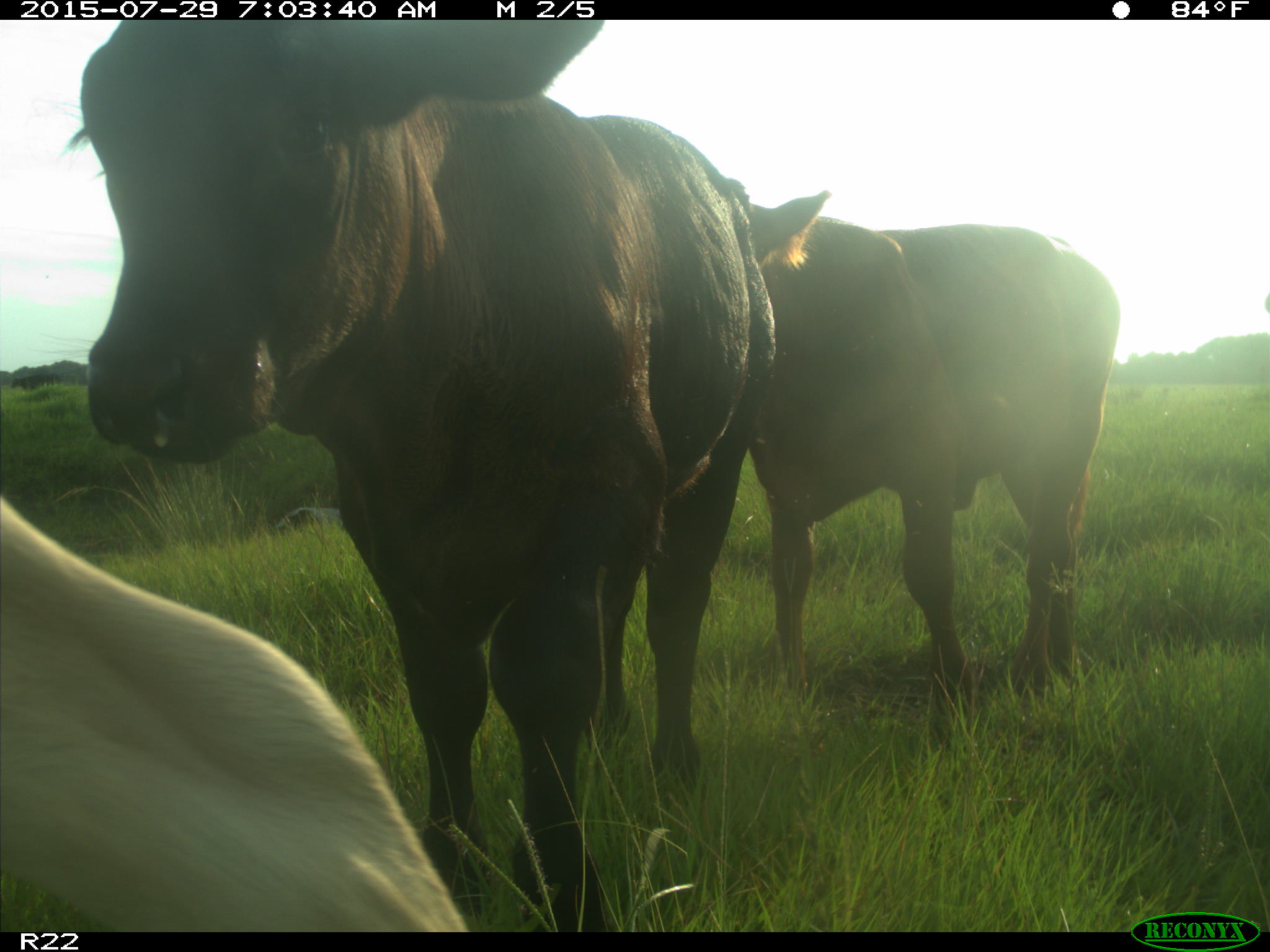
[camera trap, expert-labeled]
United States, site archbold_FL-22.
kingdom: Animalia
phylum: Chordata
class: Mammalia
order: Artiodactyla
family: Bovidae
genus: Bos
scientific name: Bos taurus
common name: domestic cow